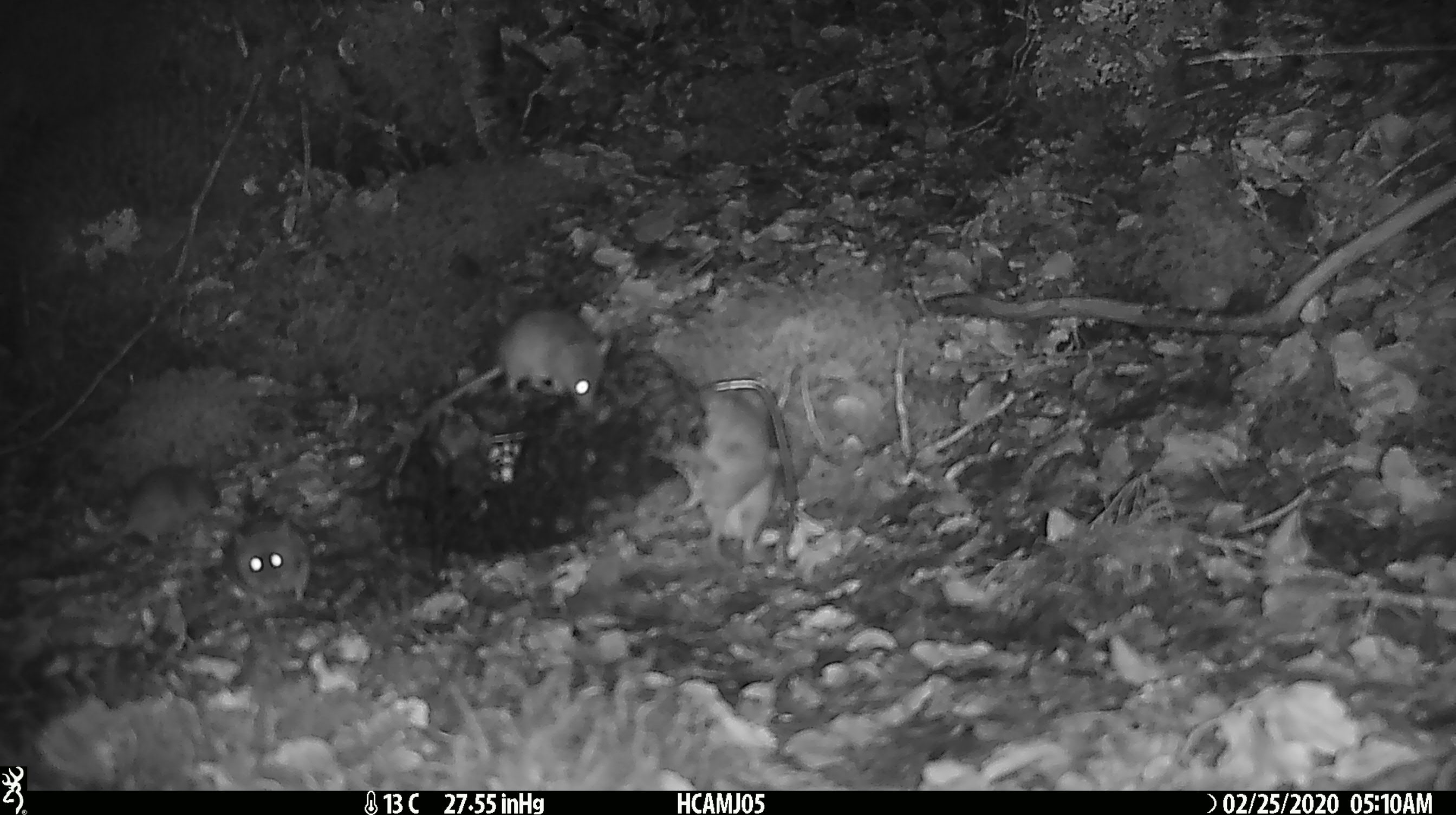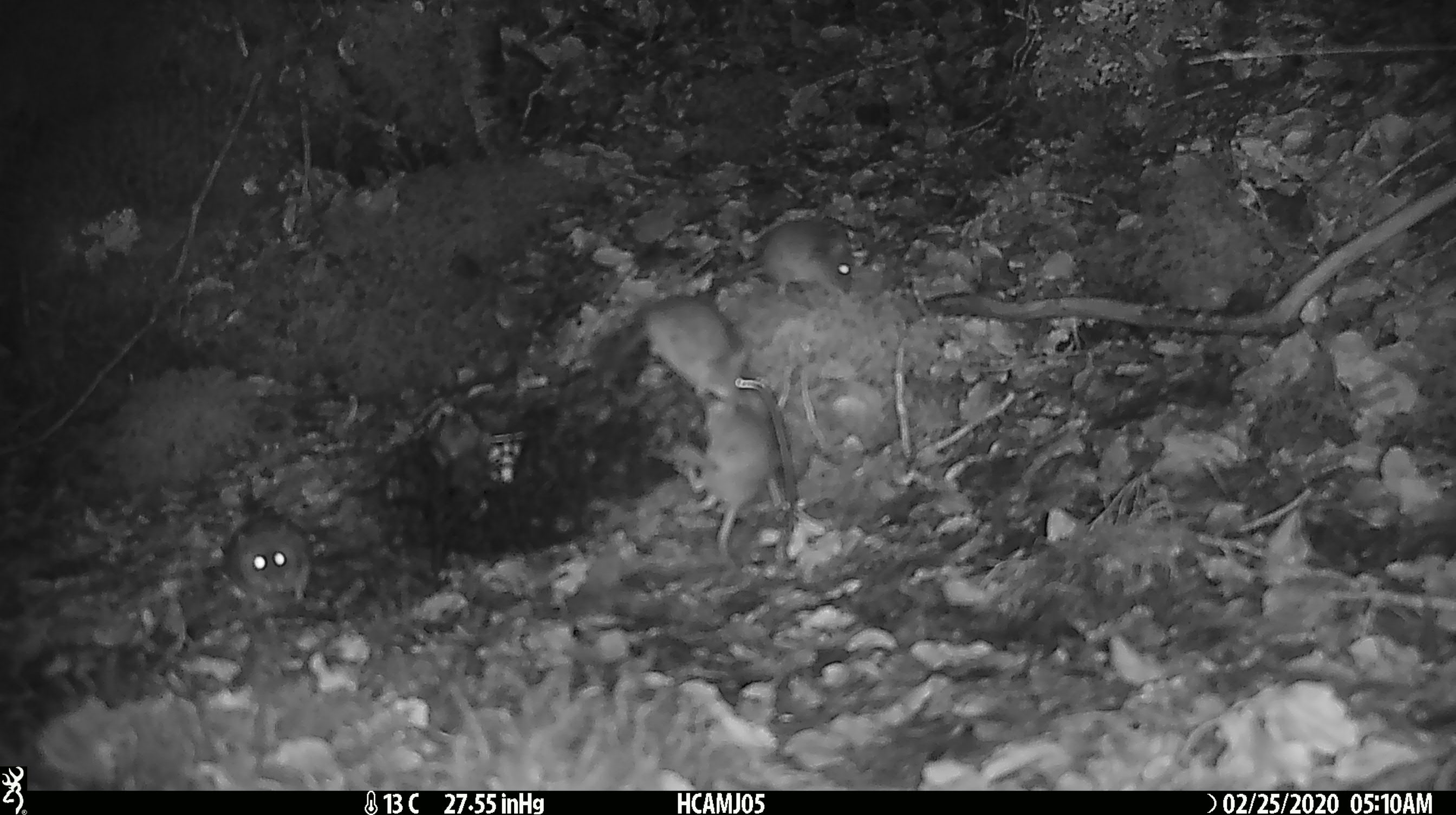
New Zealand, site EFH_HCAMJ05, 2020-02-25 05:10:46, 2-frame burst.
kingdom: Animalia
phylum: Chordata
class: Mammalia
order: Rodentia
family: Muridae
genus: Mus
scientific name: Mus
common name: mouse